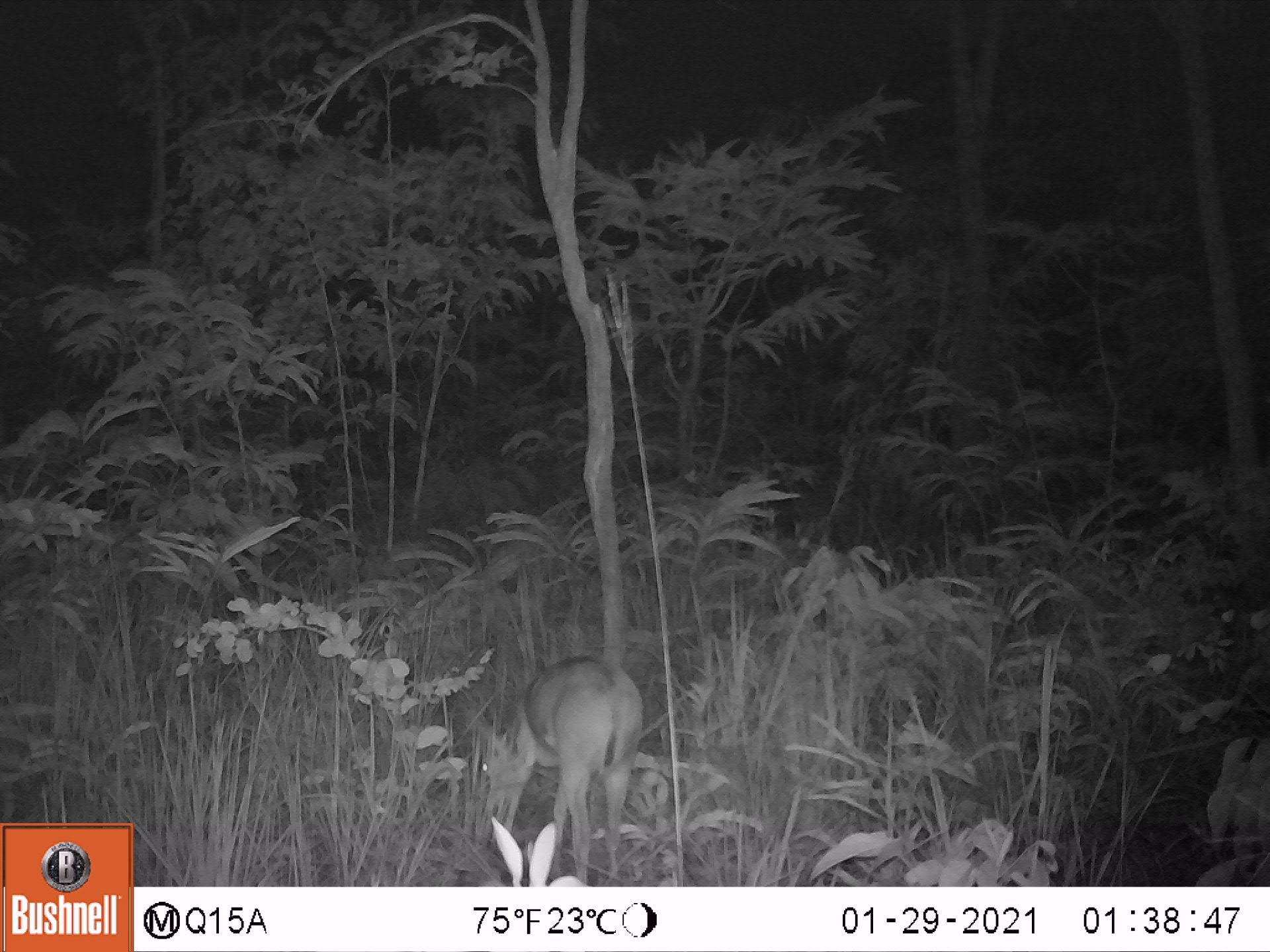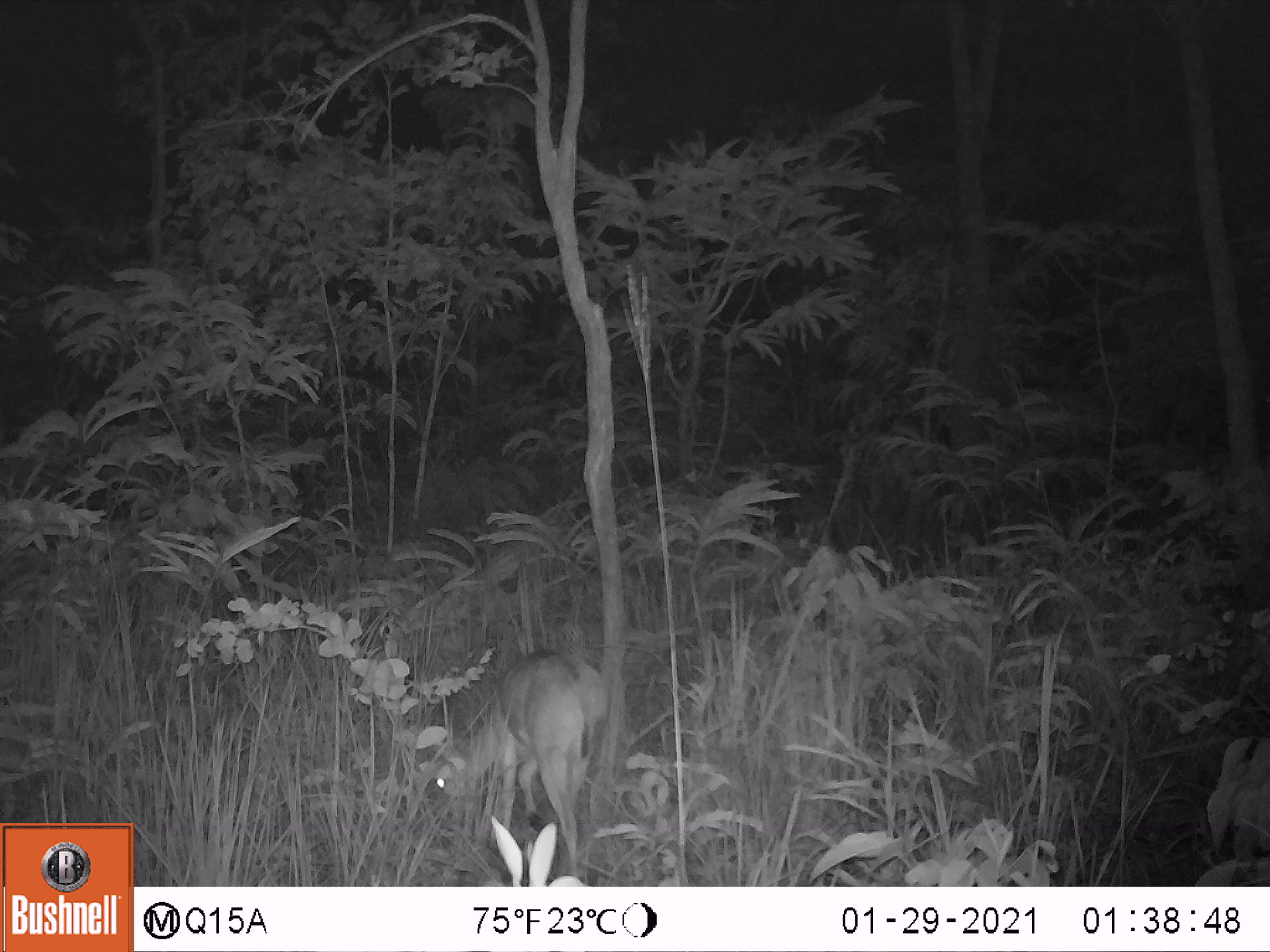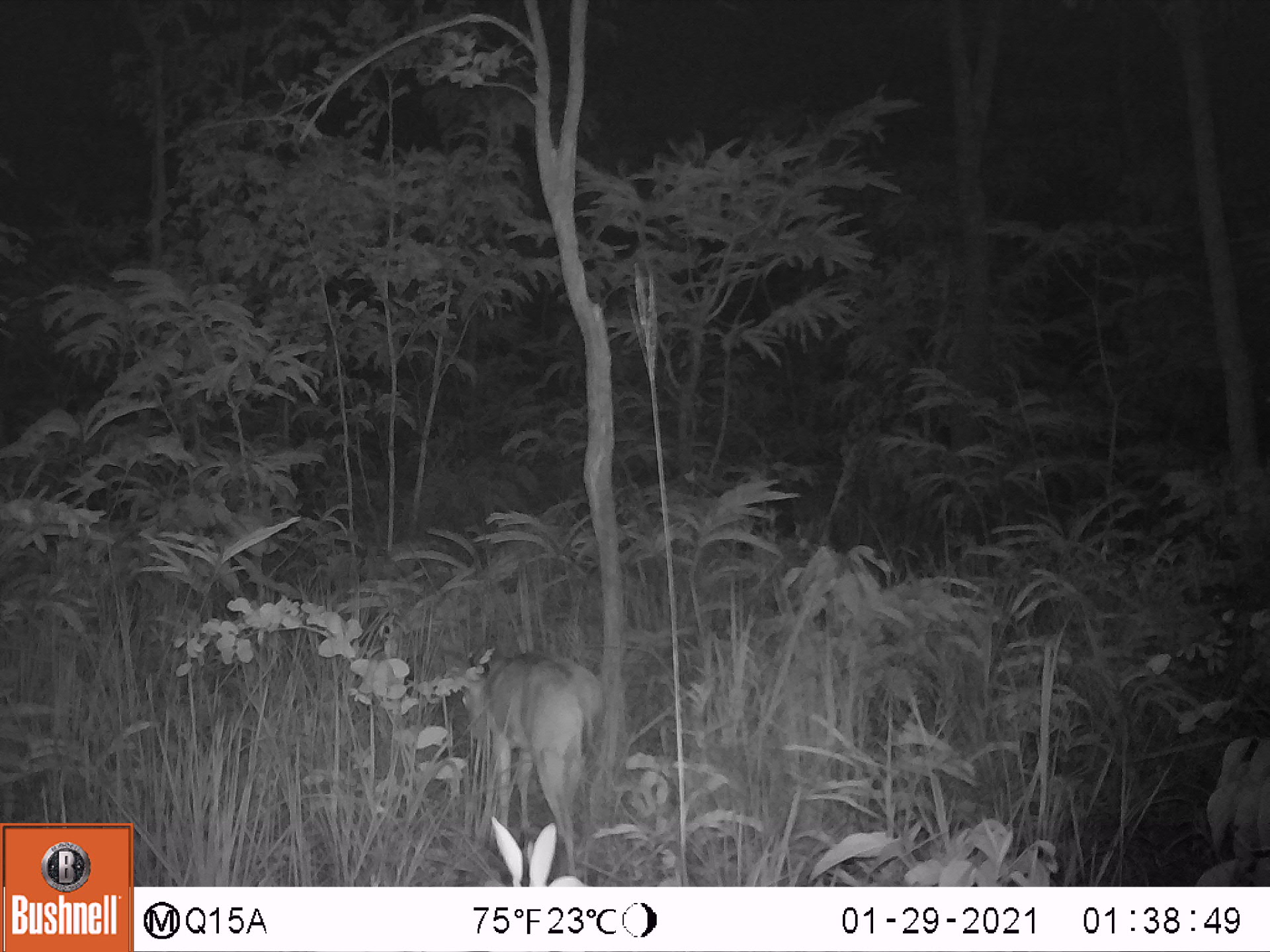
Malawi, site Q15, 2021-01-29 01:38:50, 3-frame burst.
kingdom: Animalia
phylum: Chordata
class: Mammalia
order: Artiodactyla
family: Bovidae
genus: Sylvicapra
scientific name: Sylvicapra grimmia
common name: common duiker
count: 1